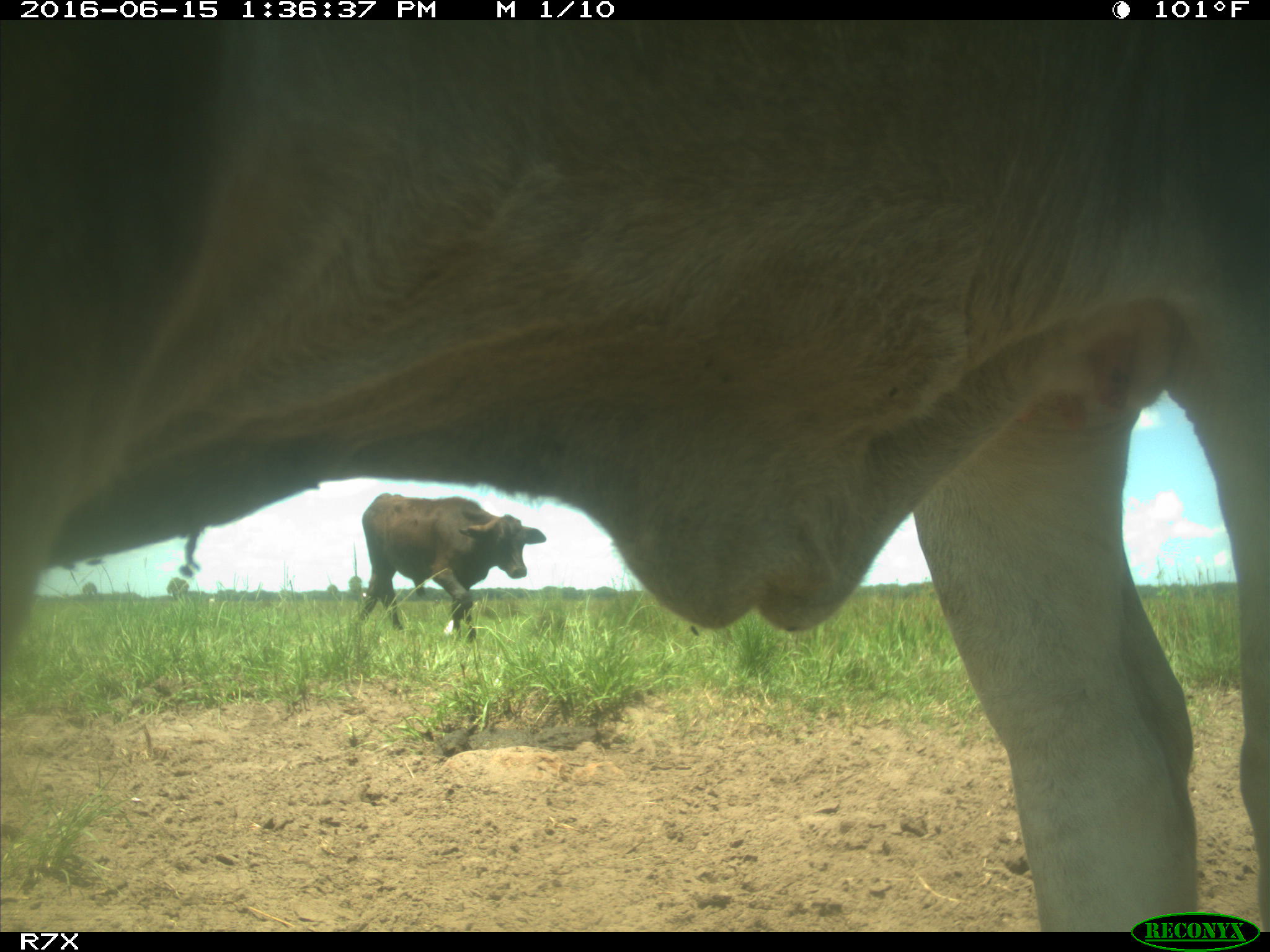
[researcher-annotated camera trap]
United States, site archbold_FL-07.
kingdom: Animalia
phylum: Chordata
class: Mammalia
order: Artiodactyla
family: Bovidae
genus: Bos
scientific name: Bos taurus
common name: domestic cow